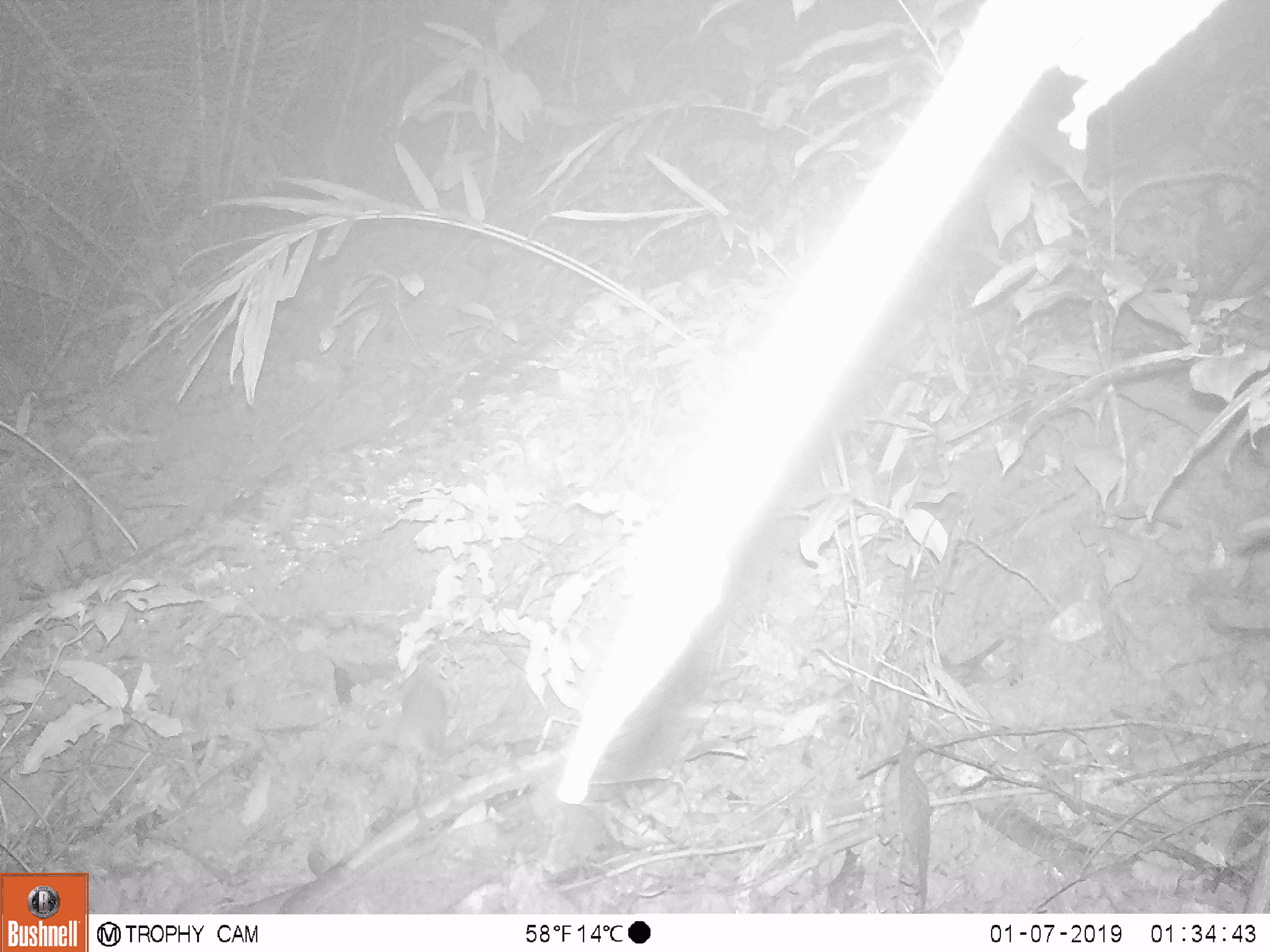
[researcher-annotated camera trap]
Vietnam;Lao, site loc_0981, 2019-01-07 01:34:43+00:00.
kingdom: Animalia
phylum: Chordata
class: Mammalia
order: Rodentia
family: Muridae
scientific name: Muridae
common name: old-world mice and rats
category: unidentified murid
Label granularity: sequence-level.